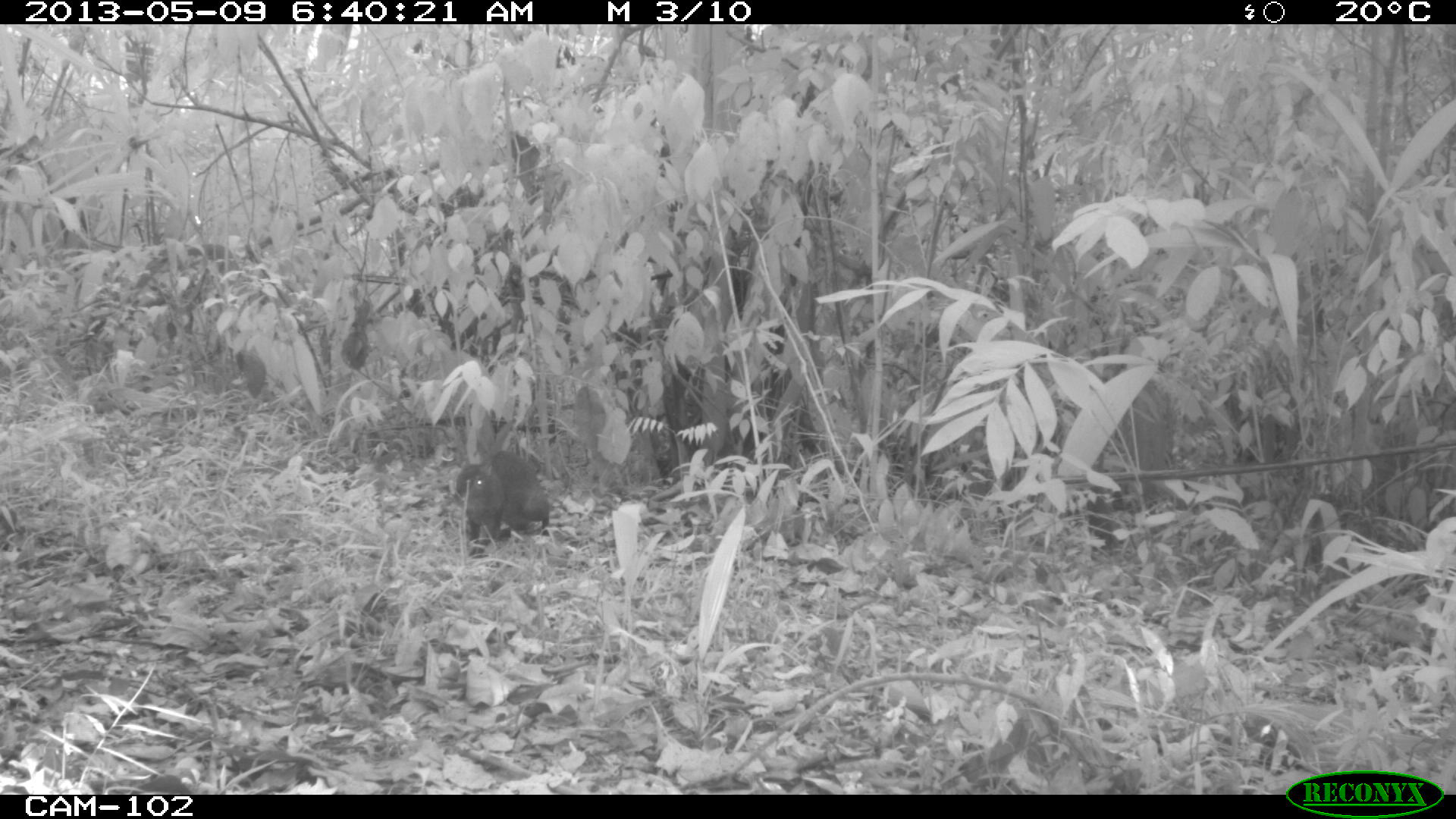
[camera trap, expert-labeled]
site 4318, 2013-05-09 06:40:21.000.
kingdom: Animalia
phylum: Chordata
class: Mammalia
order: Rodentia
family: Dasyproctidae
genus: Dasyprocta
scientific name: Dasyprocta punctata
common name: central american agouti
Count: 1.